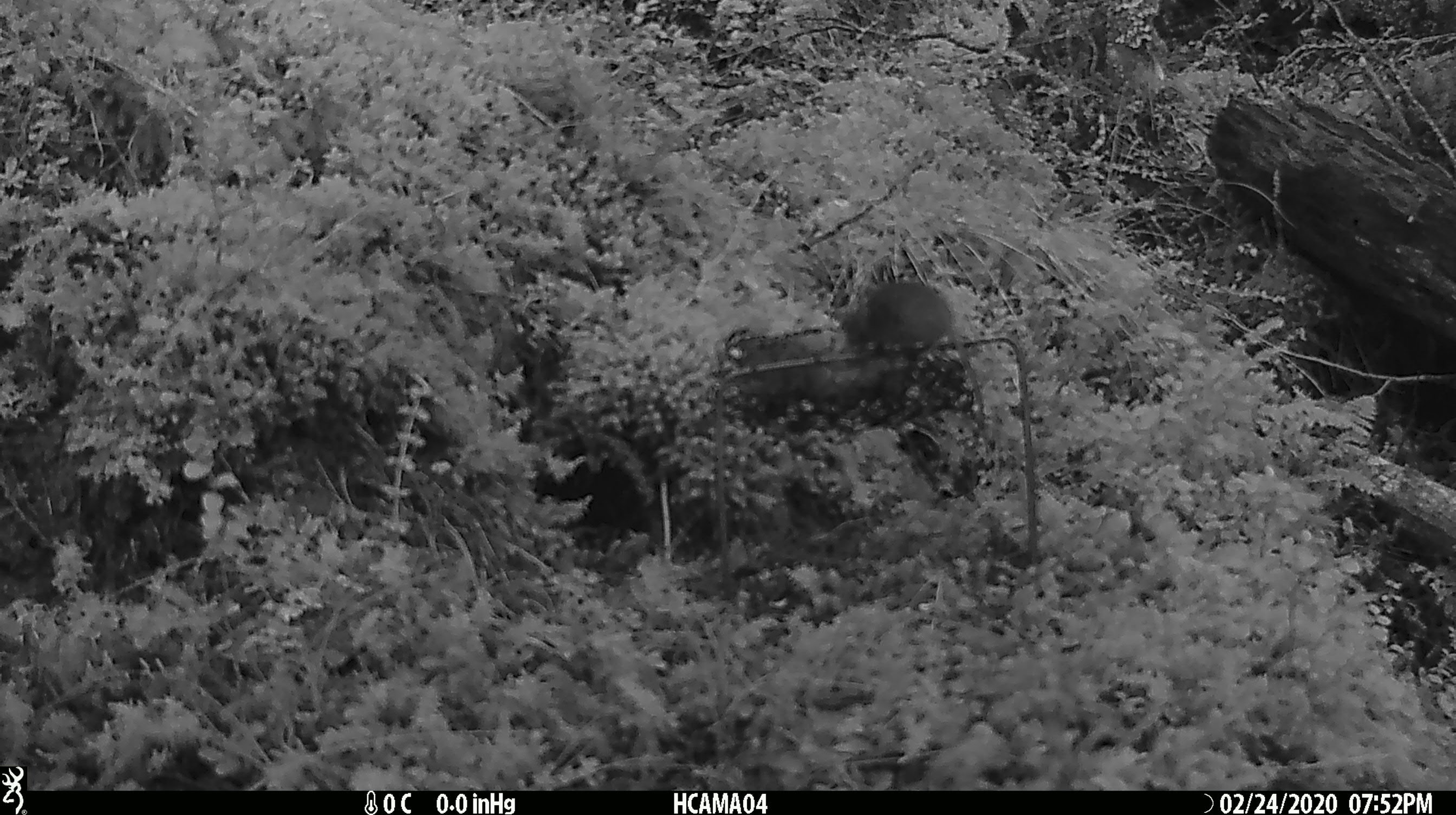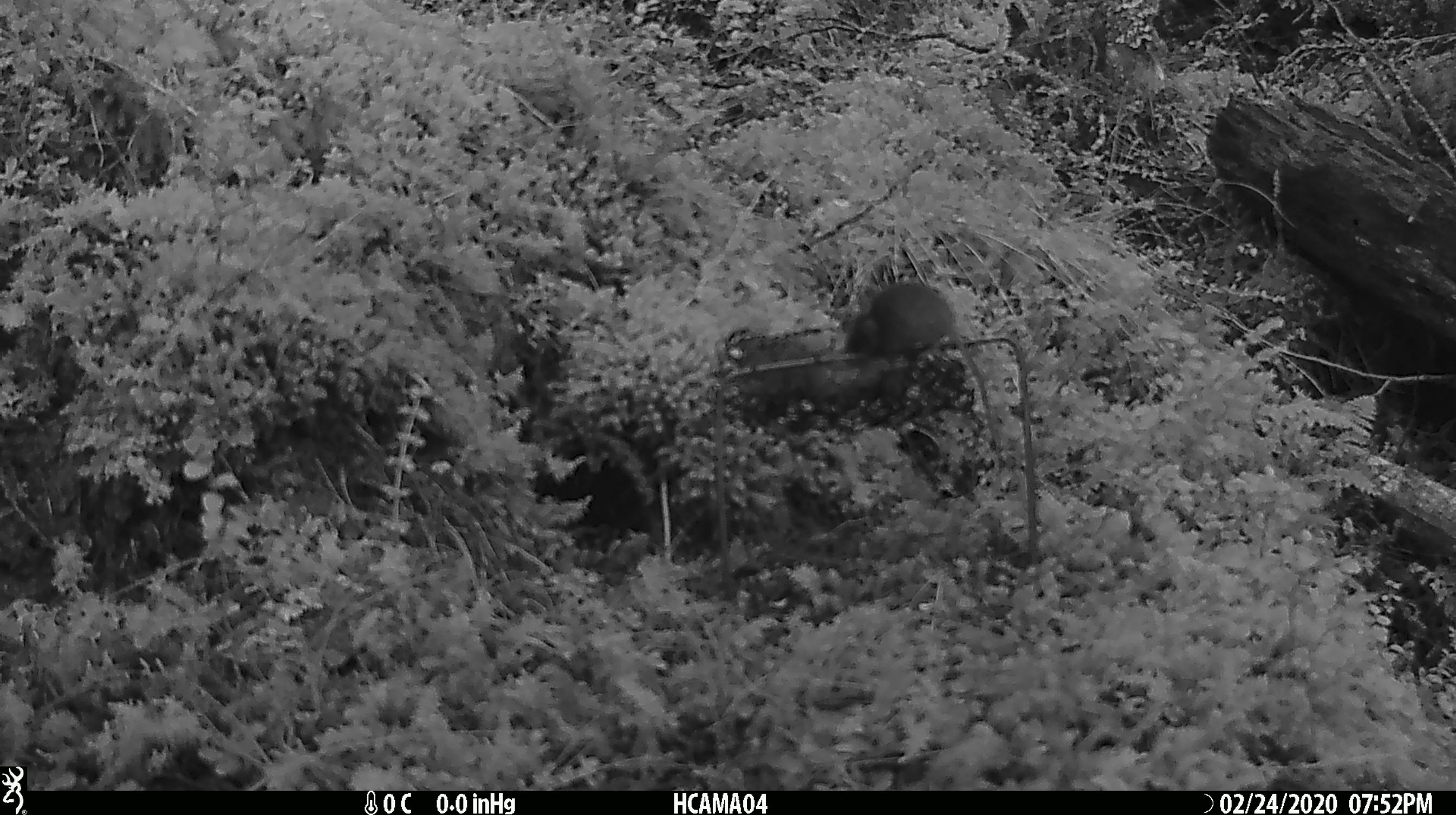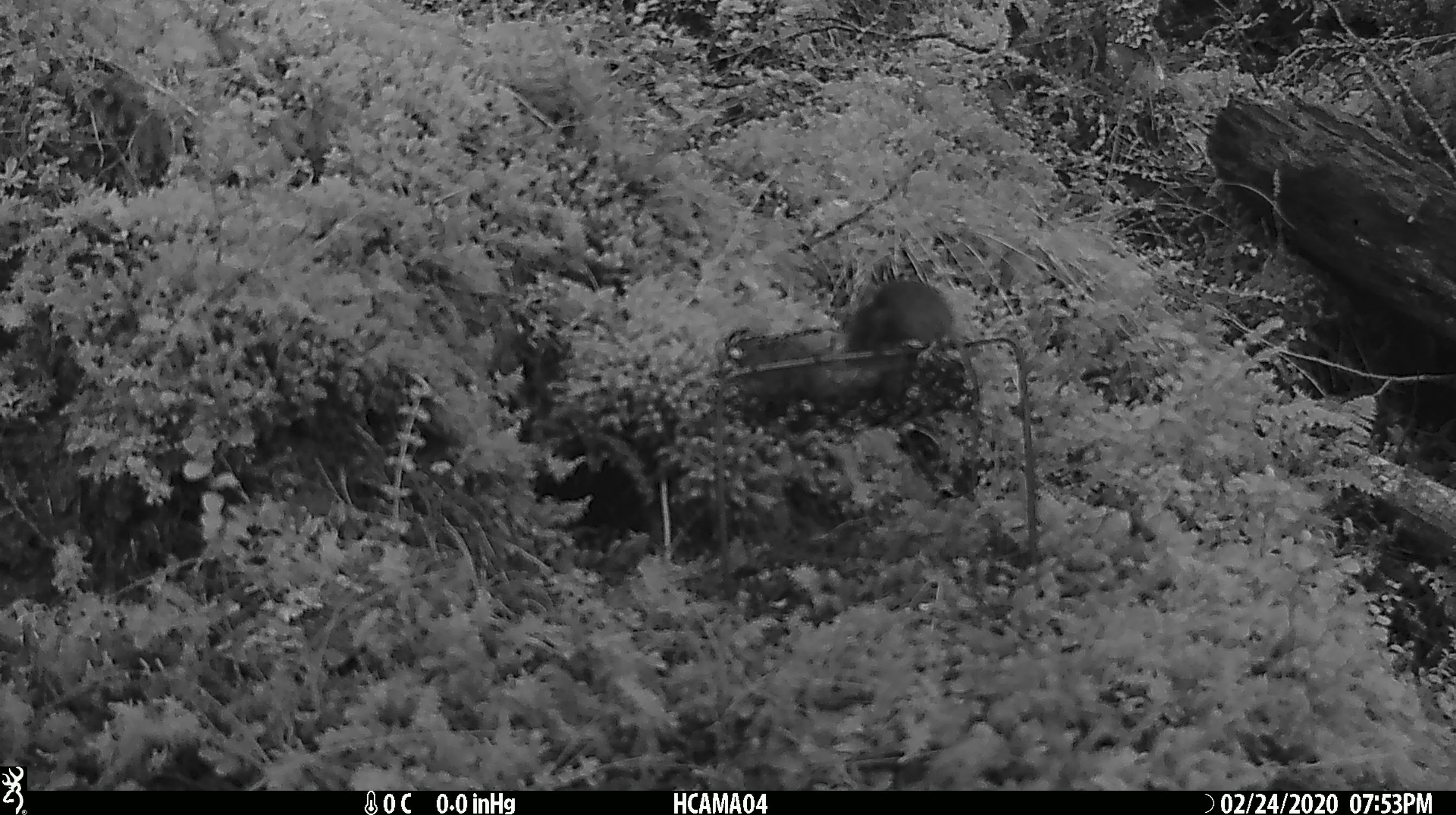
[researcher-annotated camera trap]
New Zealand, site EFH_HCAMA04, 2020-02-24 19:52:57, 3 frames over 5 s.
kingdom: Animalia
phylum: Chordata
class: Mammalia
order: Rodentia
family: Muridae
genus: Mus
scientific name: Mus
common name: mouse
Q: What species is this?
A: Mouse (Mus).